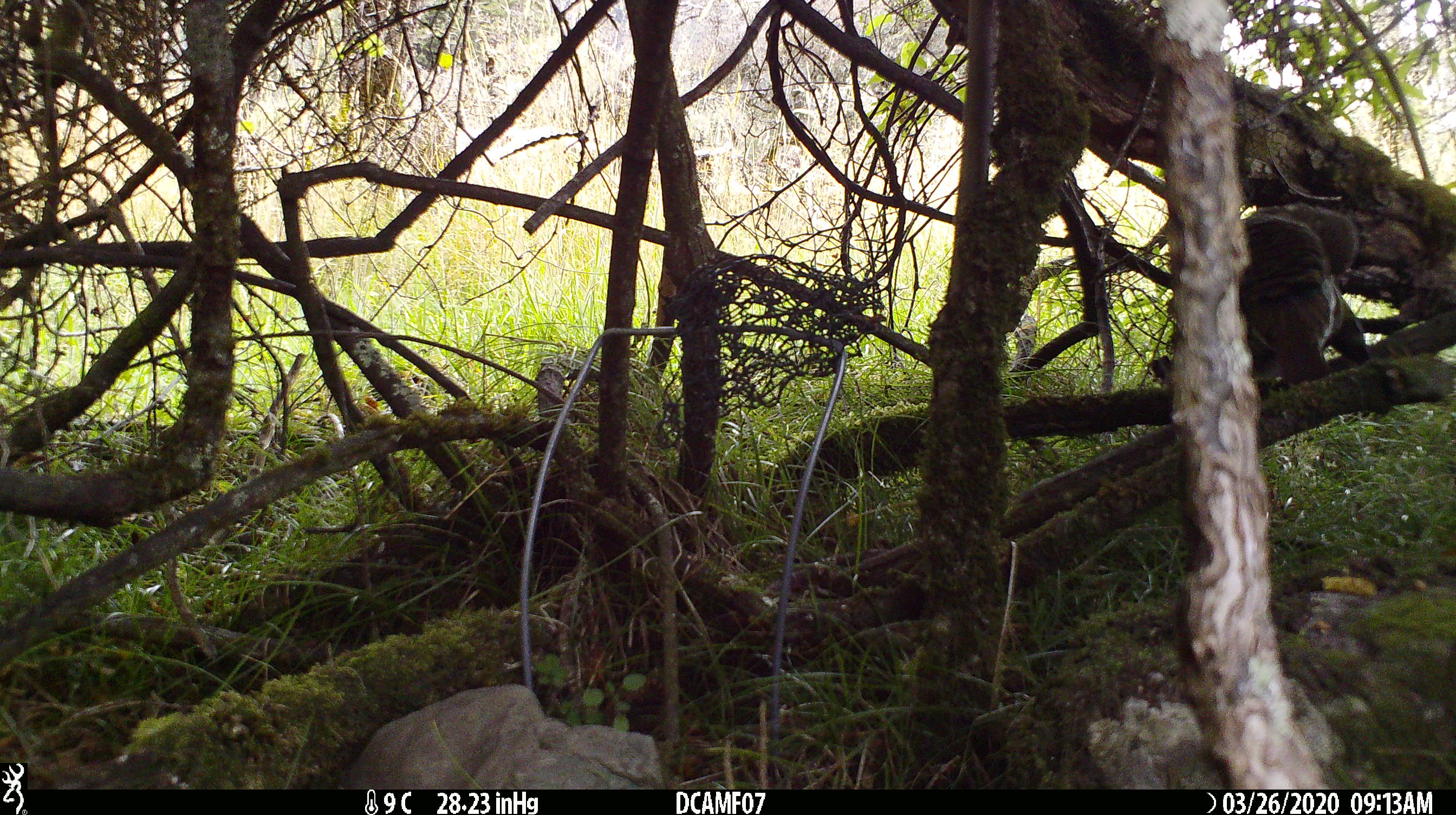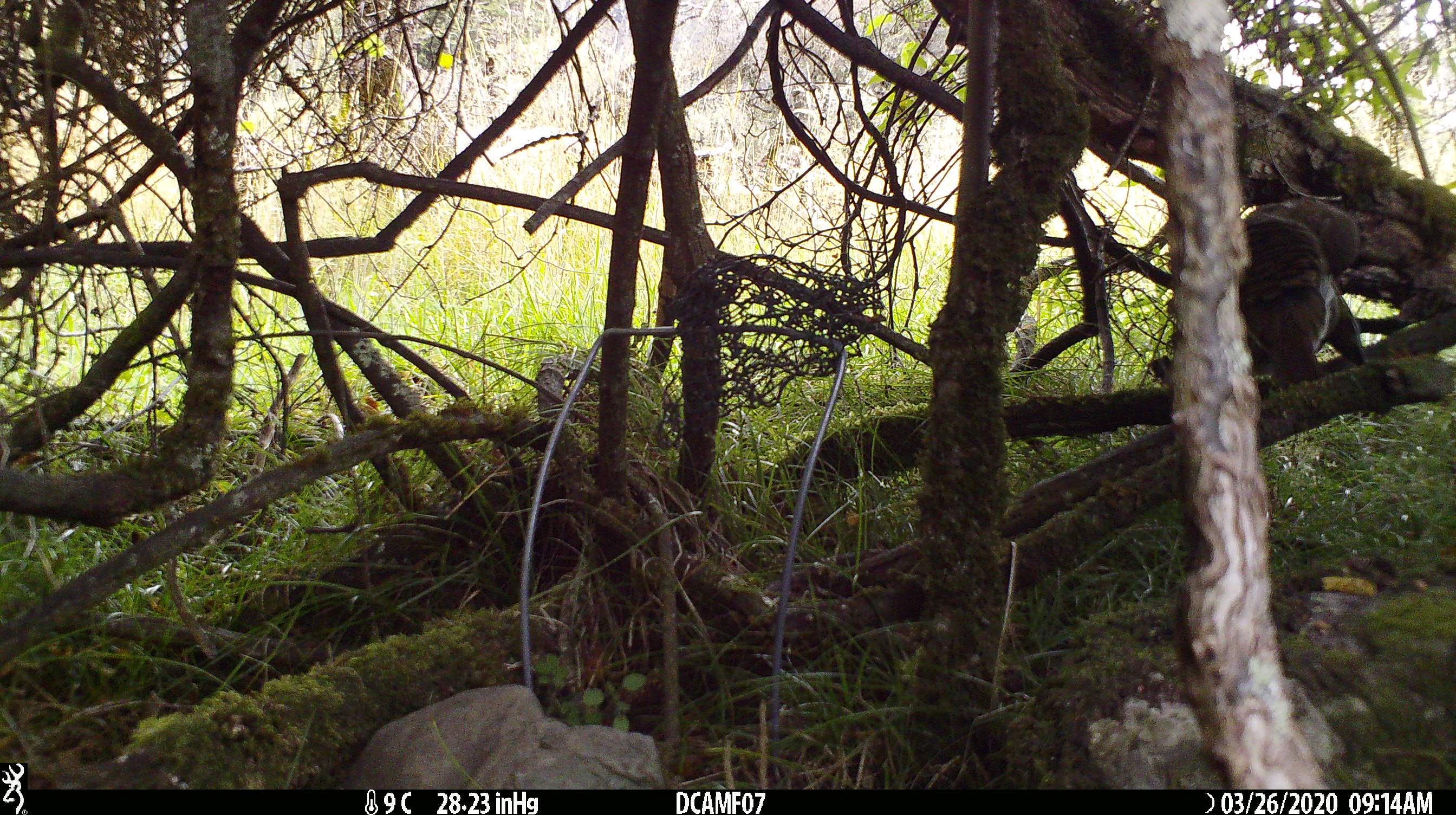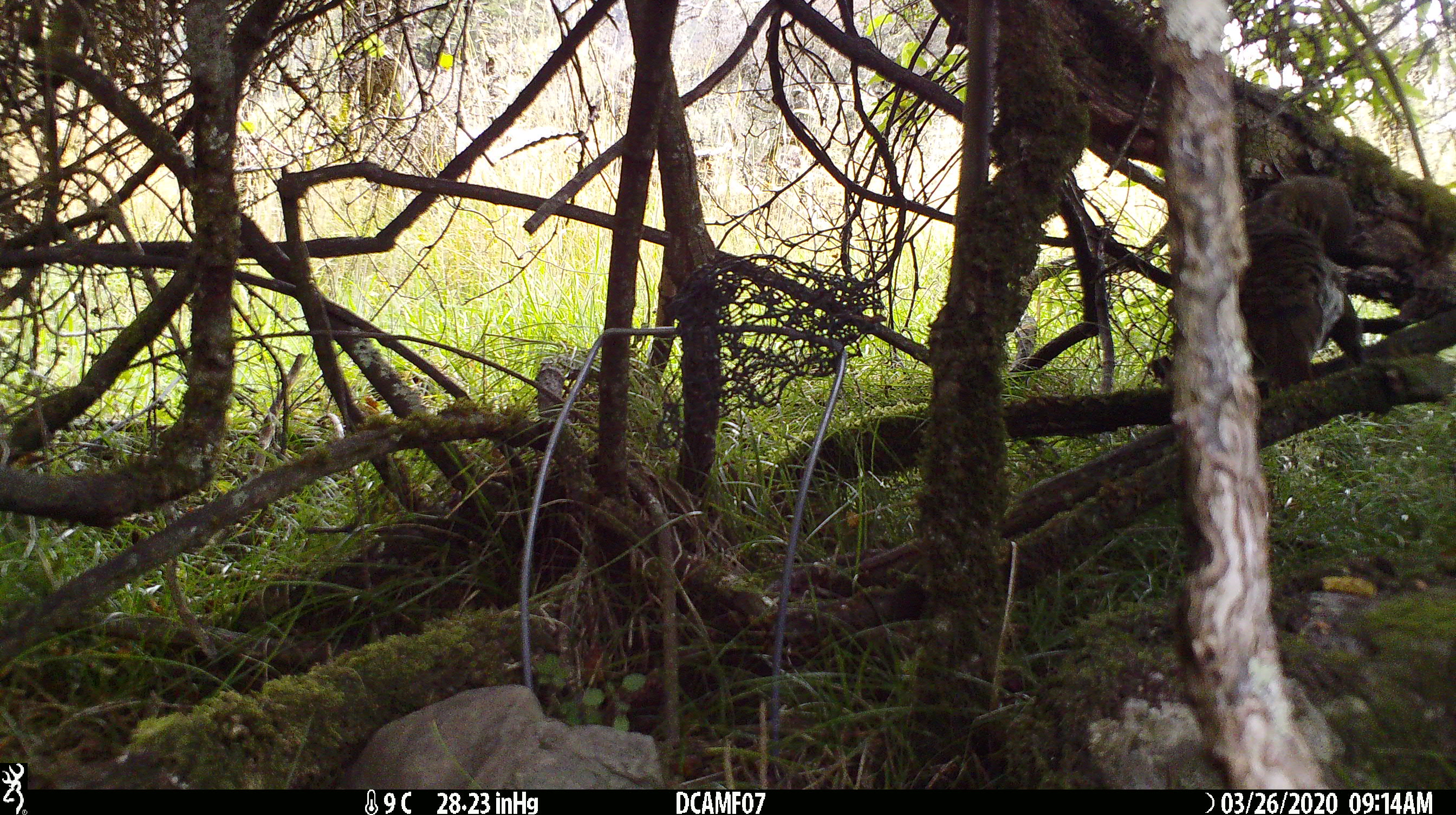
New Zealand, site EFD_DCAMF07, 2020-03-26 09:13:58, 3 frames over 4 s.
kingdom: Animalia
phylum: Chordata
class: Aves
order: Passeriformes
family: Turdidae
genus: Turdus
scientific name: Turdus philomelos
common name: song thrush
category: thrush